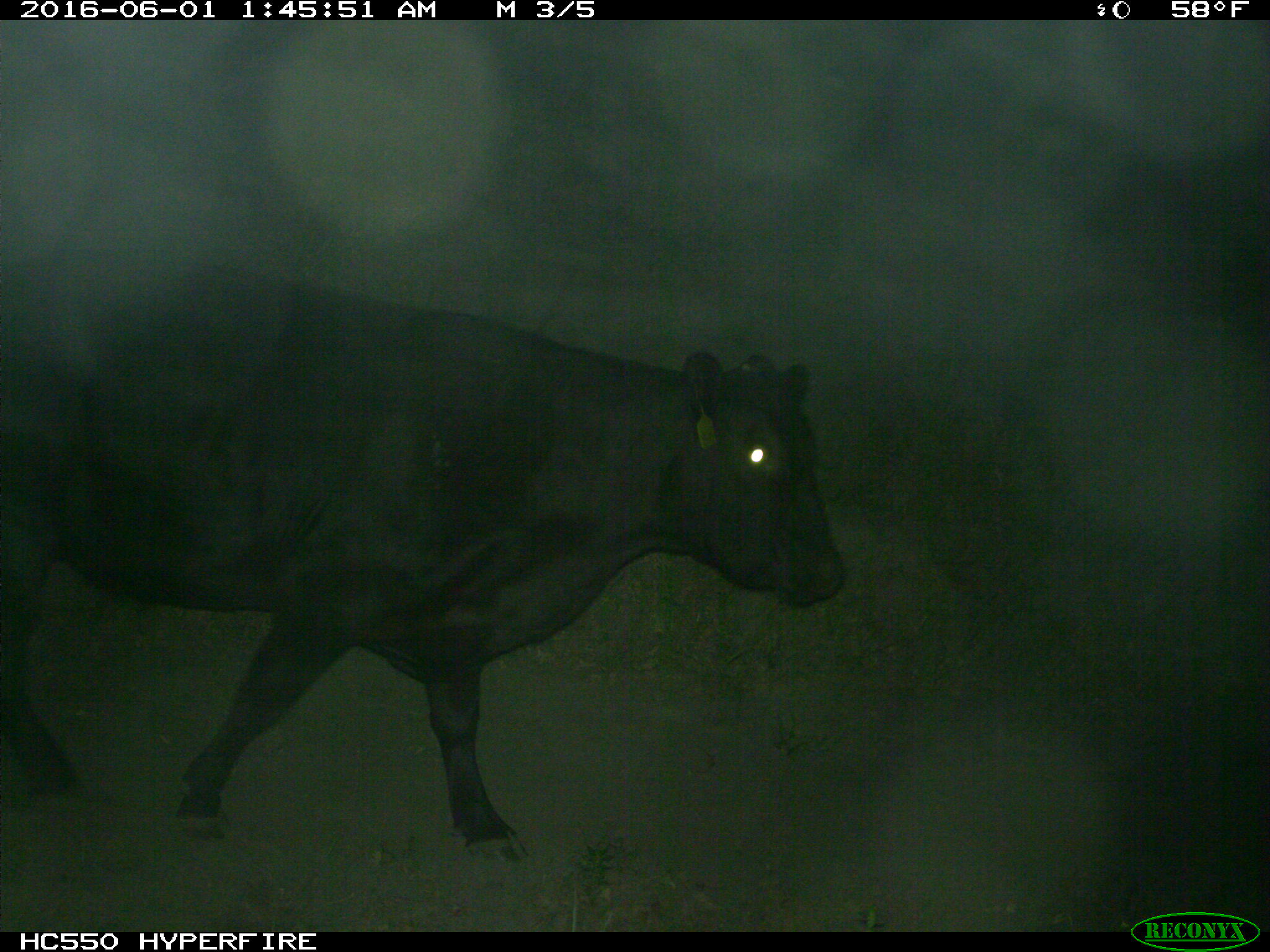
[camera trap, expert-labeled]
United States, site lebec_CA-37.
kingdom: Animalia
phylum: Chordata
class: Mammalia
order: Artiodactyla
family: Bovidae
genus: Bos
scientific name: Bos taurus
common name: domestic cow